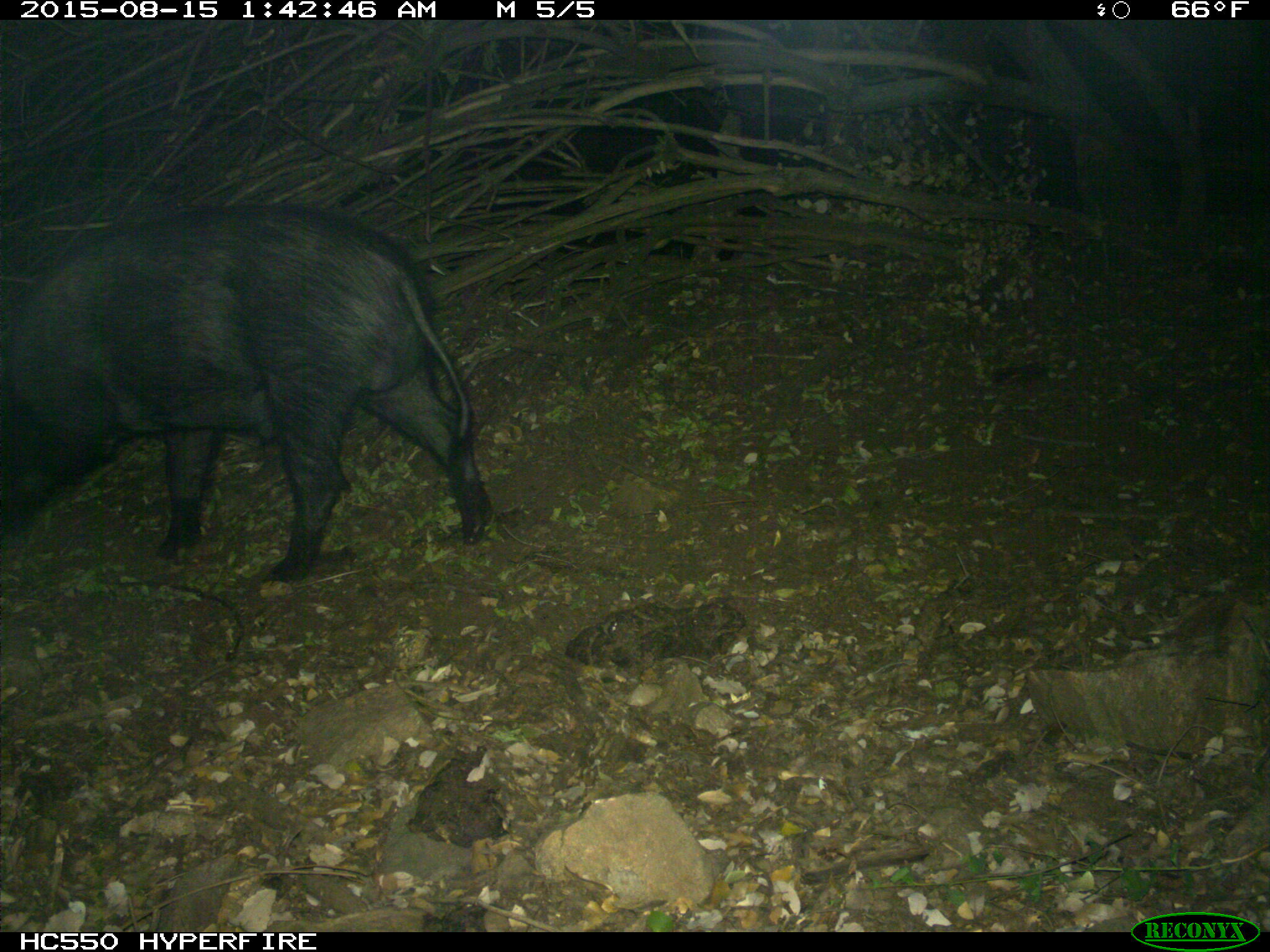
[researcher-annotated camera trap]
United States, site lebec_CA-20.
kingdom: Animalia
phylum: Chordata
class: Mammalia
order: Artiodactyla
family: Suidae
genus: Sus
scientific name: Sus scrofa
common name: wild boar